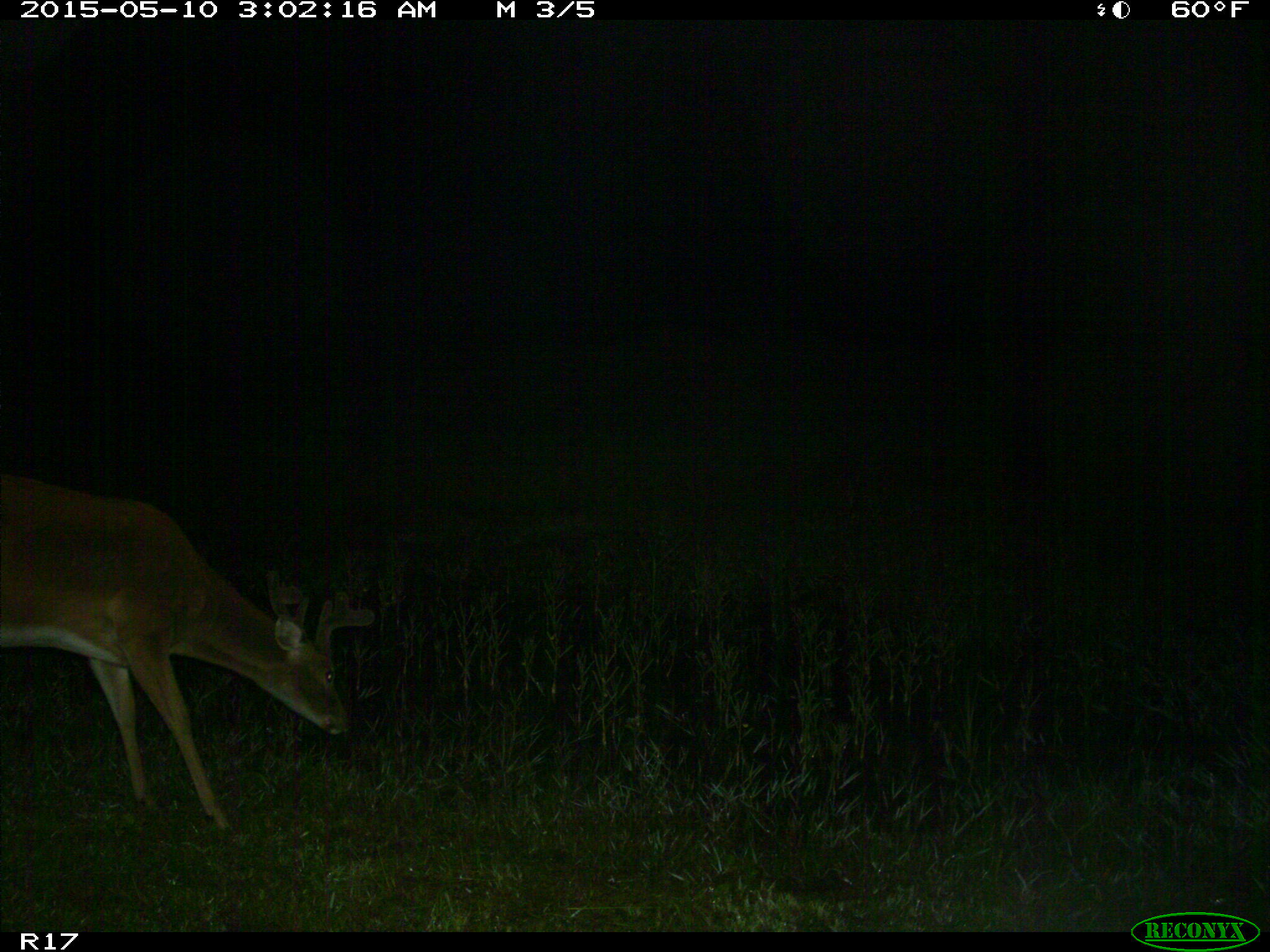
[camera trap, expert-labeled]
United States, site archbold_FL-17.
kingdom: Animalia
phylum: Chordata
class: Mammalia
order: Artiodactyla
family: Cervidae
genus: Odocoileus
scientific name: Odocoileus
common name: deer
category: unidentified deer